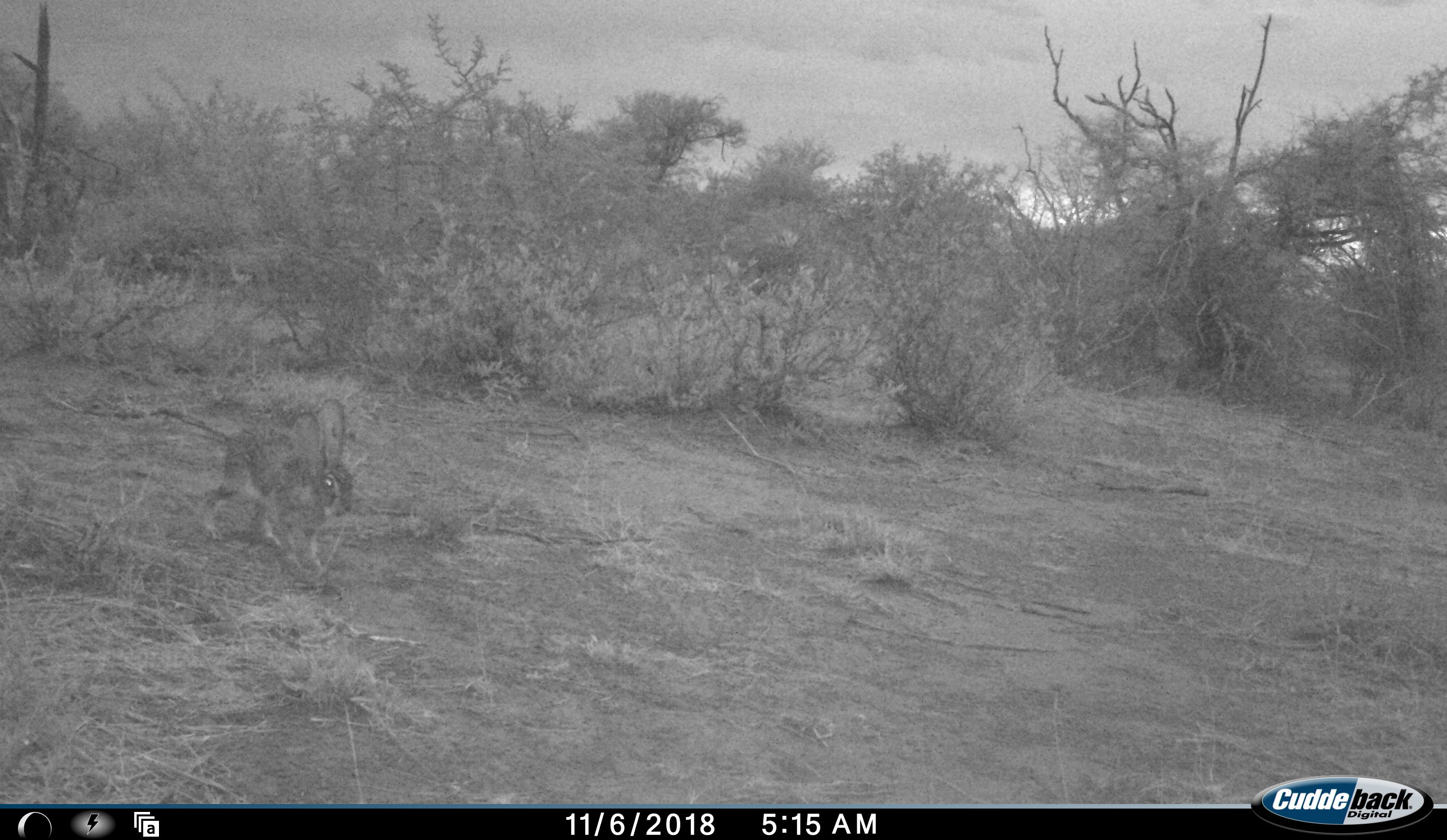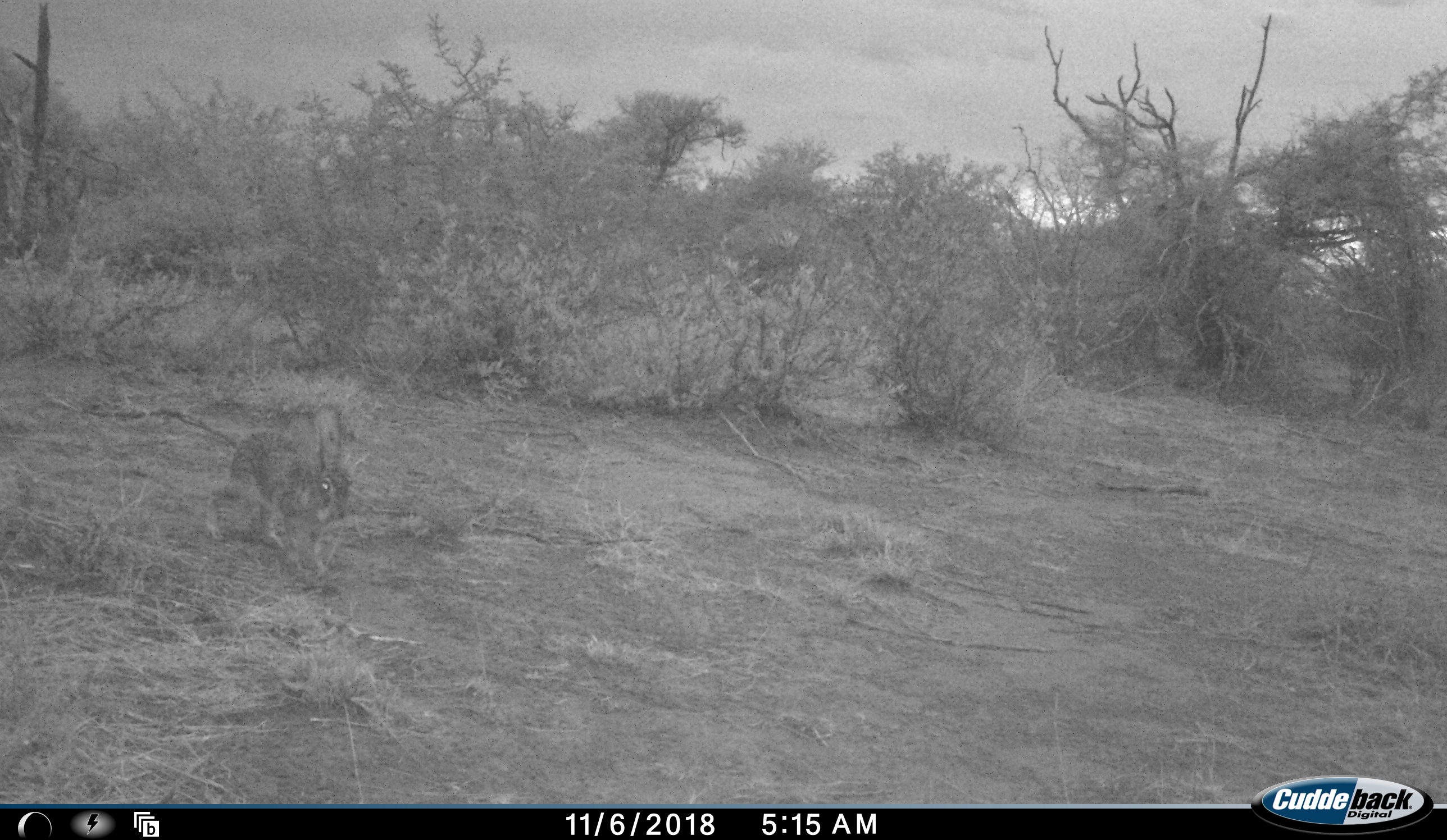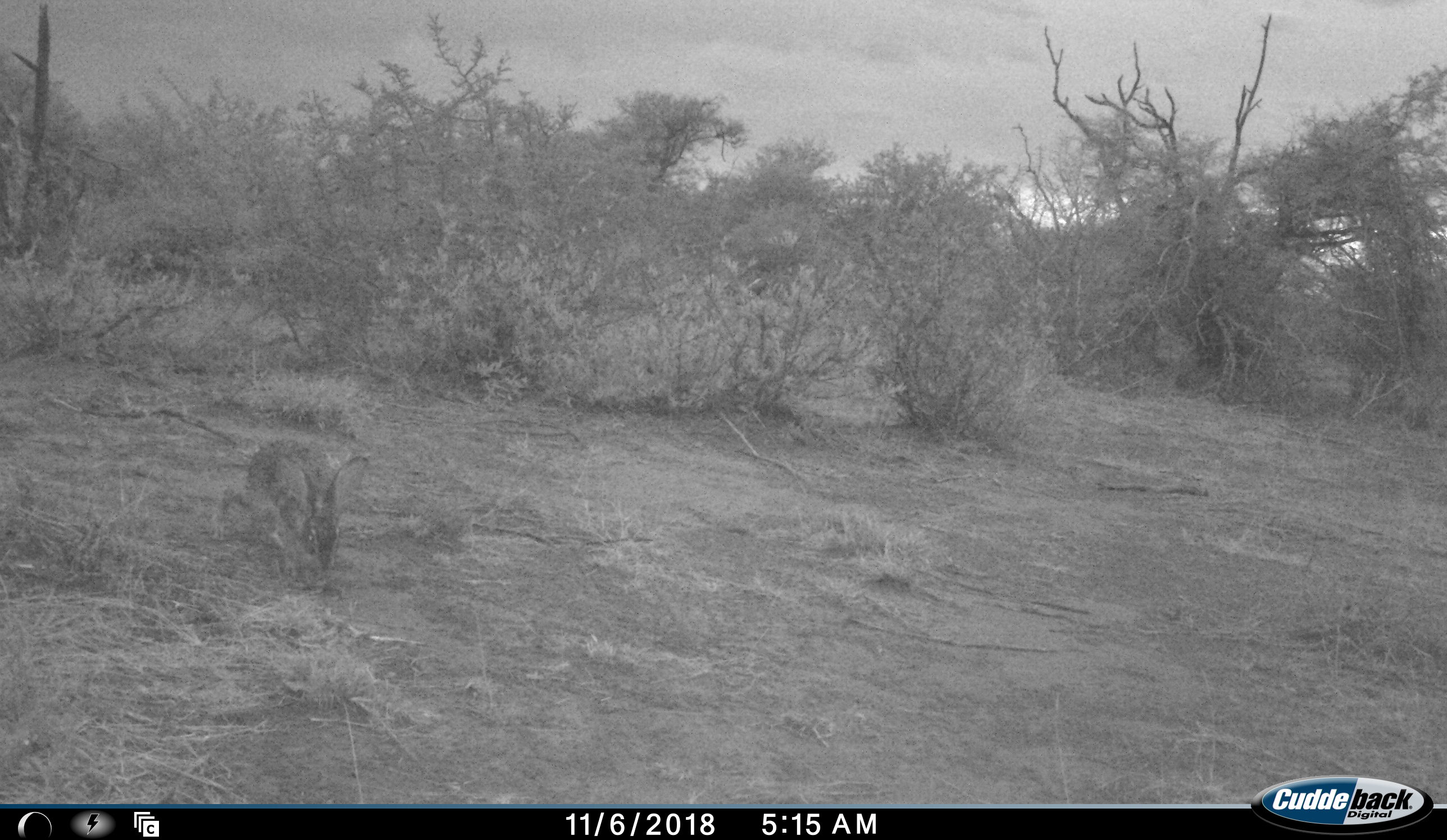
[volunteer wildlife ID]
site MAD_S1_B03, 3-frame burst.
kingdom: Animalia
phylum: Chordata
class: Mammalia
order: Lagomorpha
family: Leporidae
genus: Lepus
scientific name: Lepus capensis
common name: cape hare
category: harecape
Harecape (cape hare) (Lepus capensis), count 1. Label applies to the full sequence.